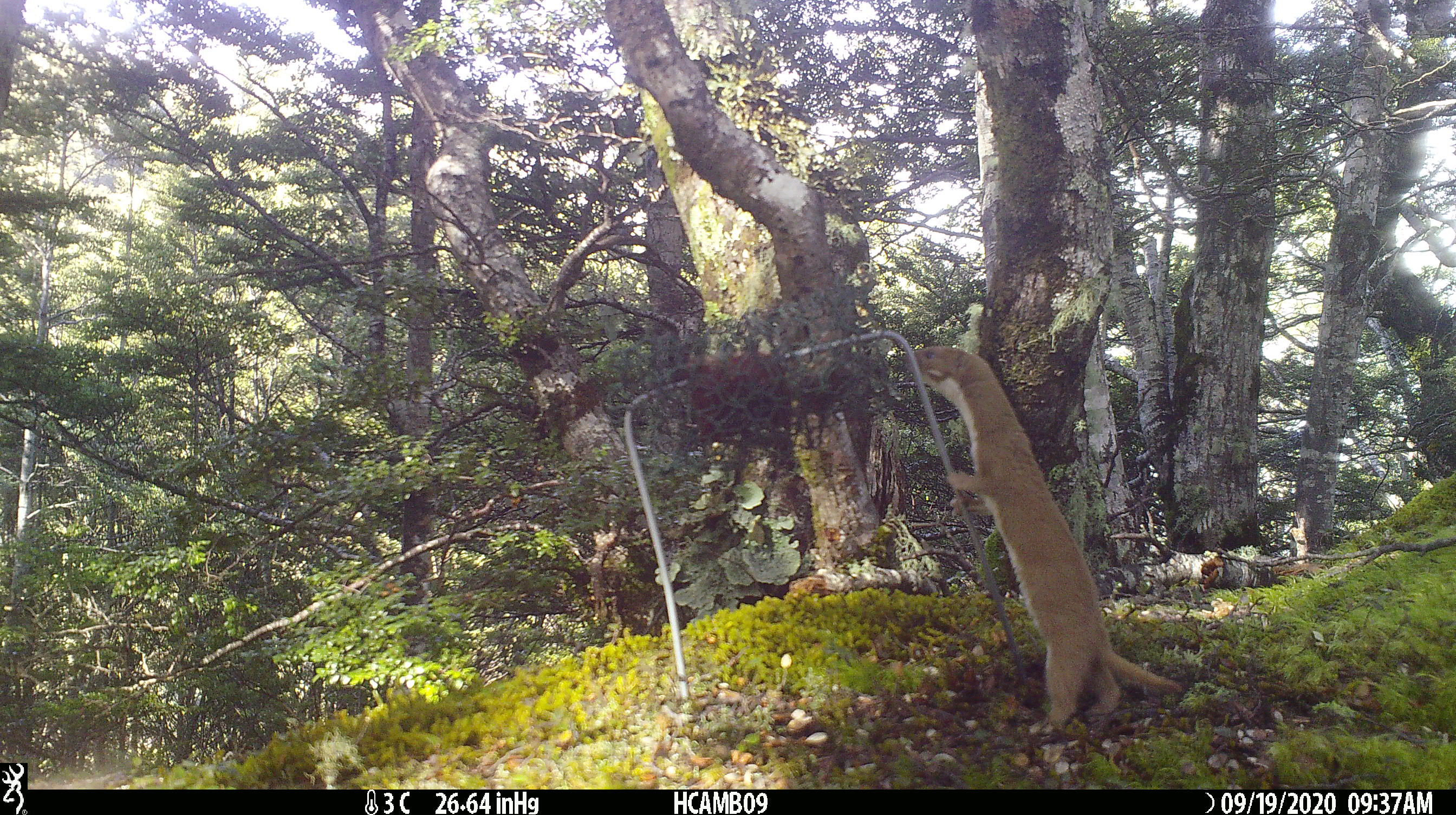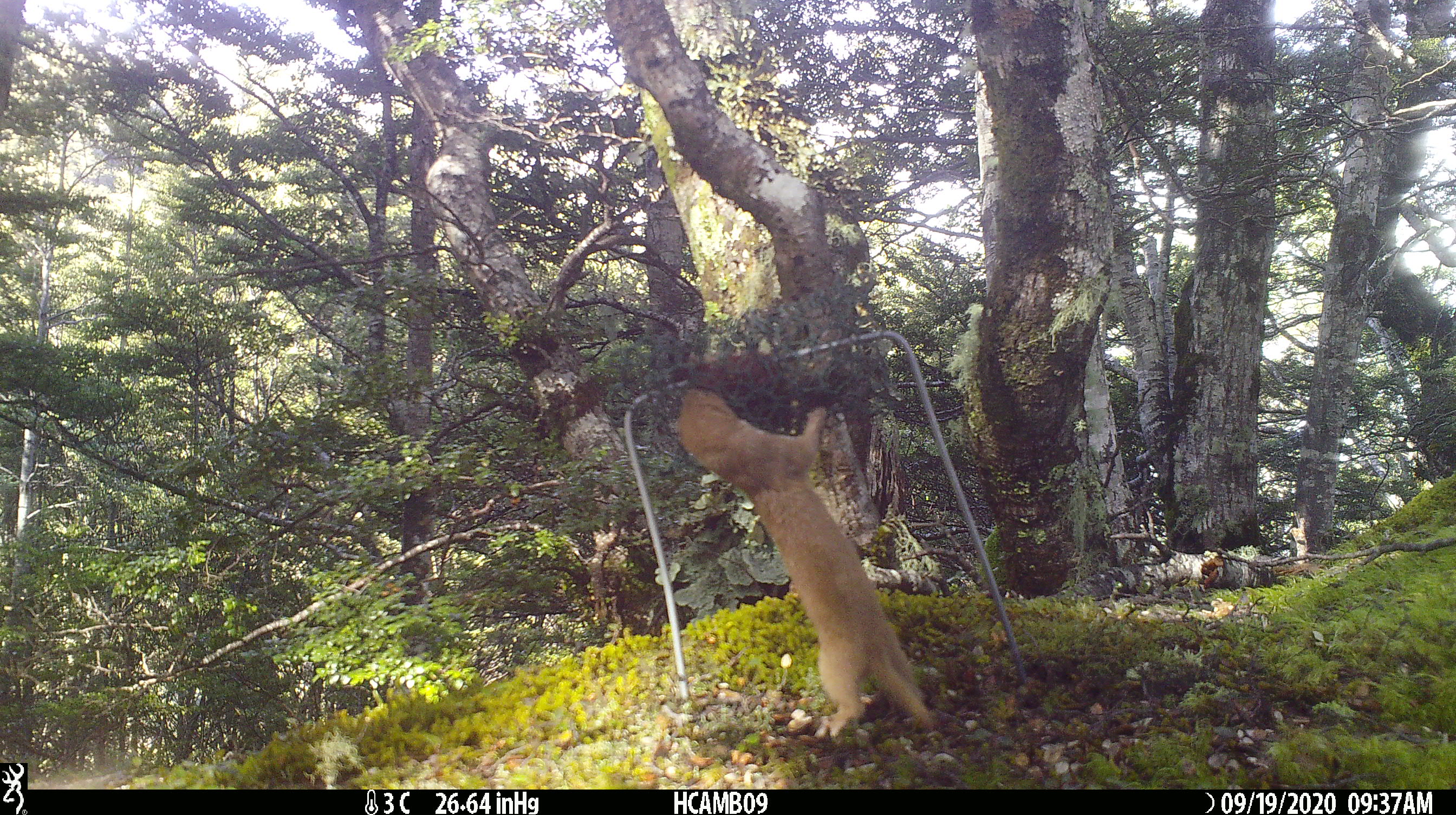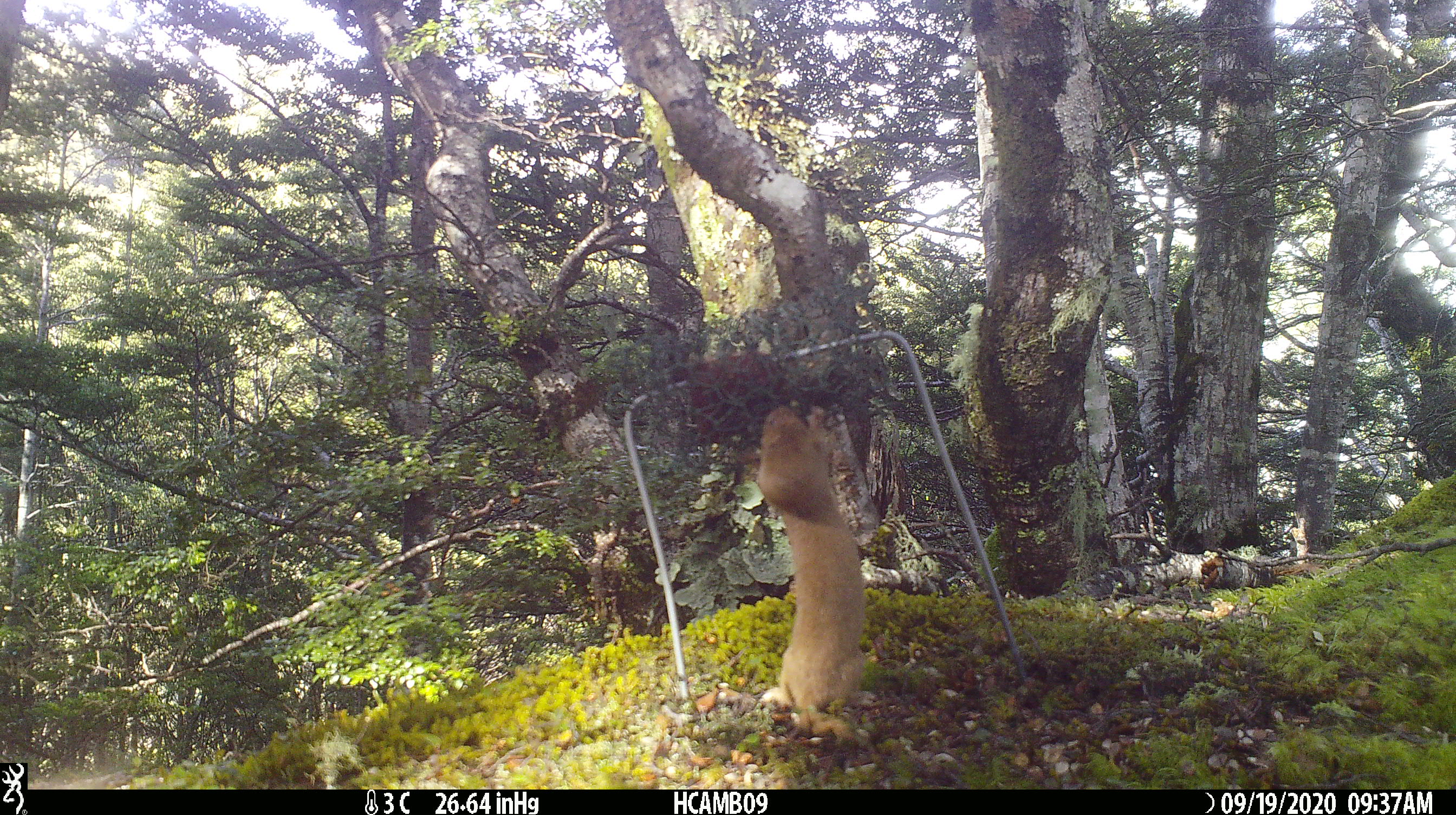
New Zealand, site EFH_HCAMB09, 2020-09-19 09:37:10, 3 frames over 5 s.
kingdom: Animalia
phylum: Chordata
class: Mammalia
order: Carnivora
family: Mustelidae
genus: Mustela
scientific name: Mustela nivalis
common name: least weasel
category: weasel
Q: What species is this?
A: Weasel (least weasel) (Mustela nivalis).